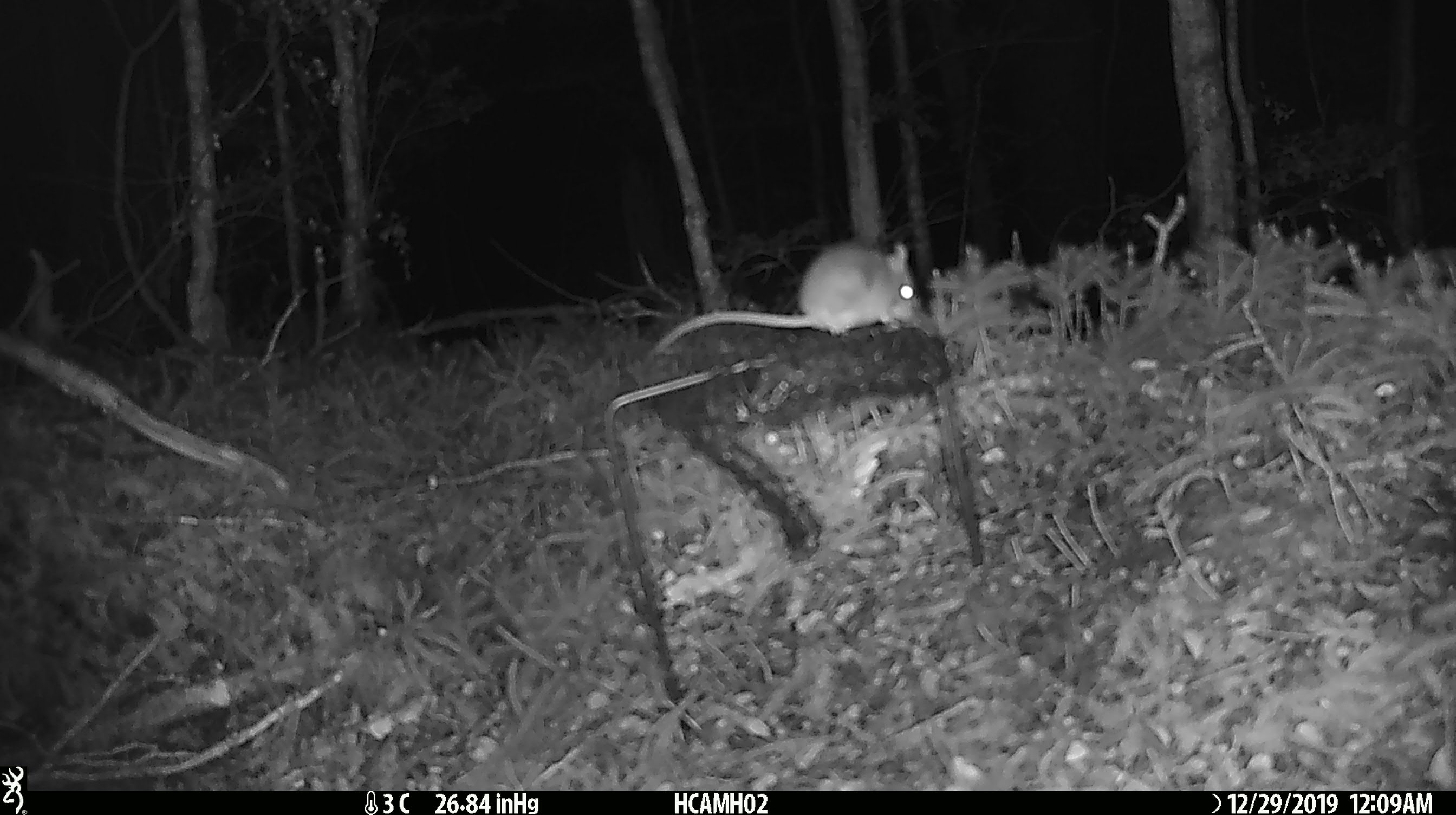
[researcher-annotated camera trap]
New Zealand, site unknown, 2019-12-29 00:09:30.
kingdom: Animalia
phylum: Chordata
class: Mammalia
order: Rodentia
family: Muridae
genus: Mus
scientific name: Mus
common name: mouse